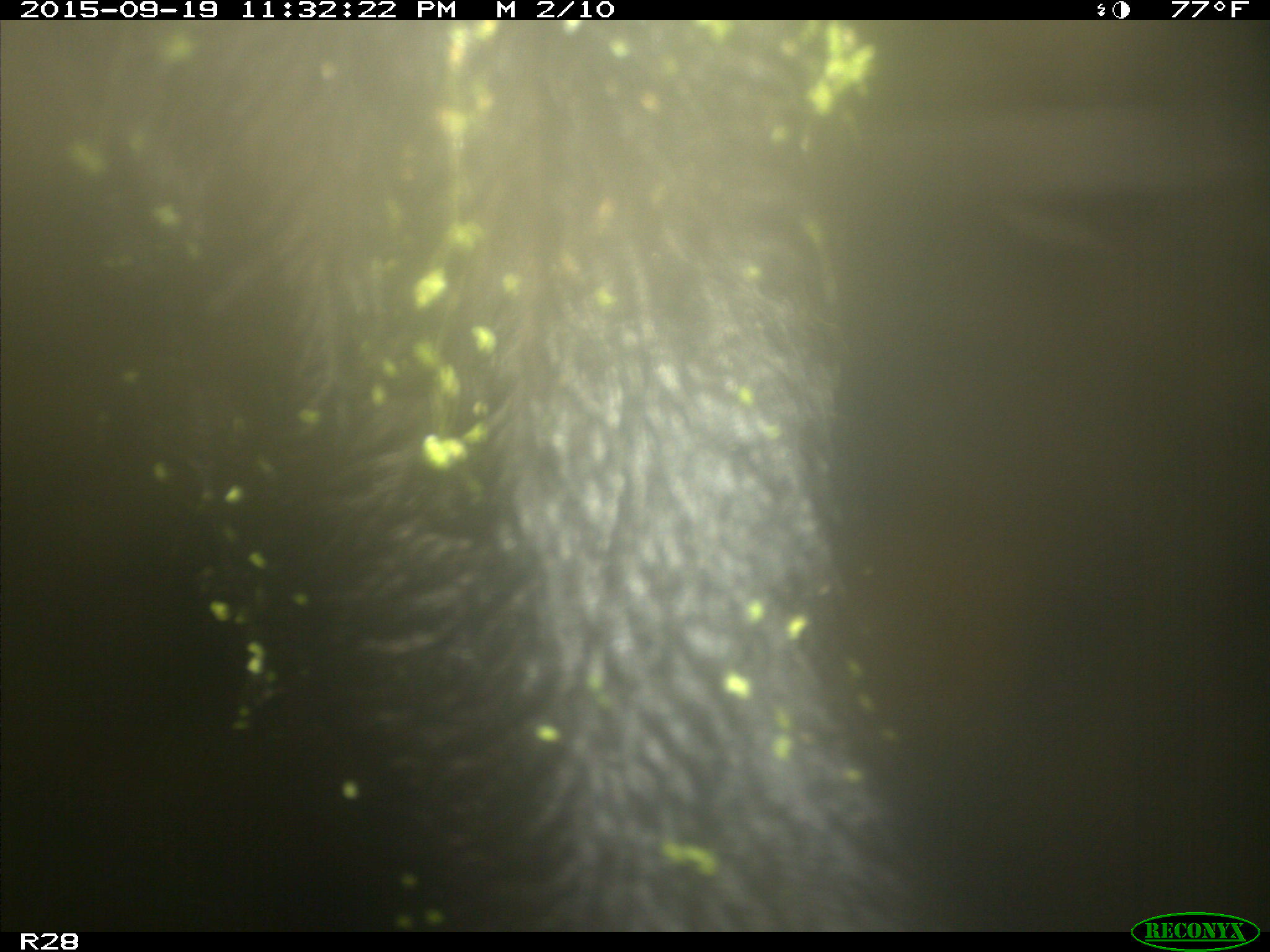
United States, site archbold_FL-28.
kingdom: Animalia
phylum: Chordata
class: Mammalia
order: Artiodactyla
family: Bovidae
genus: Bos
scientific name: Bos taurus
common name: domestic cow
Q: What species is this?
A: Bos taurus (domestic cow).